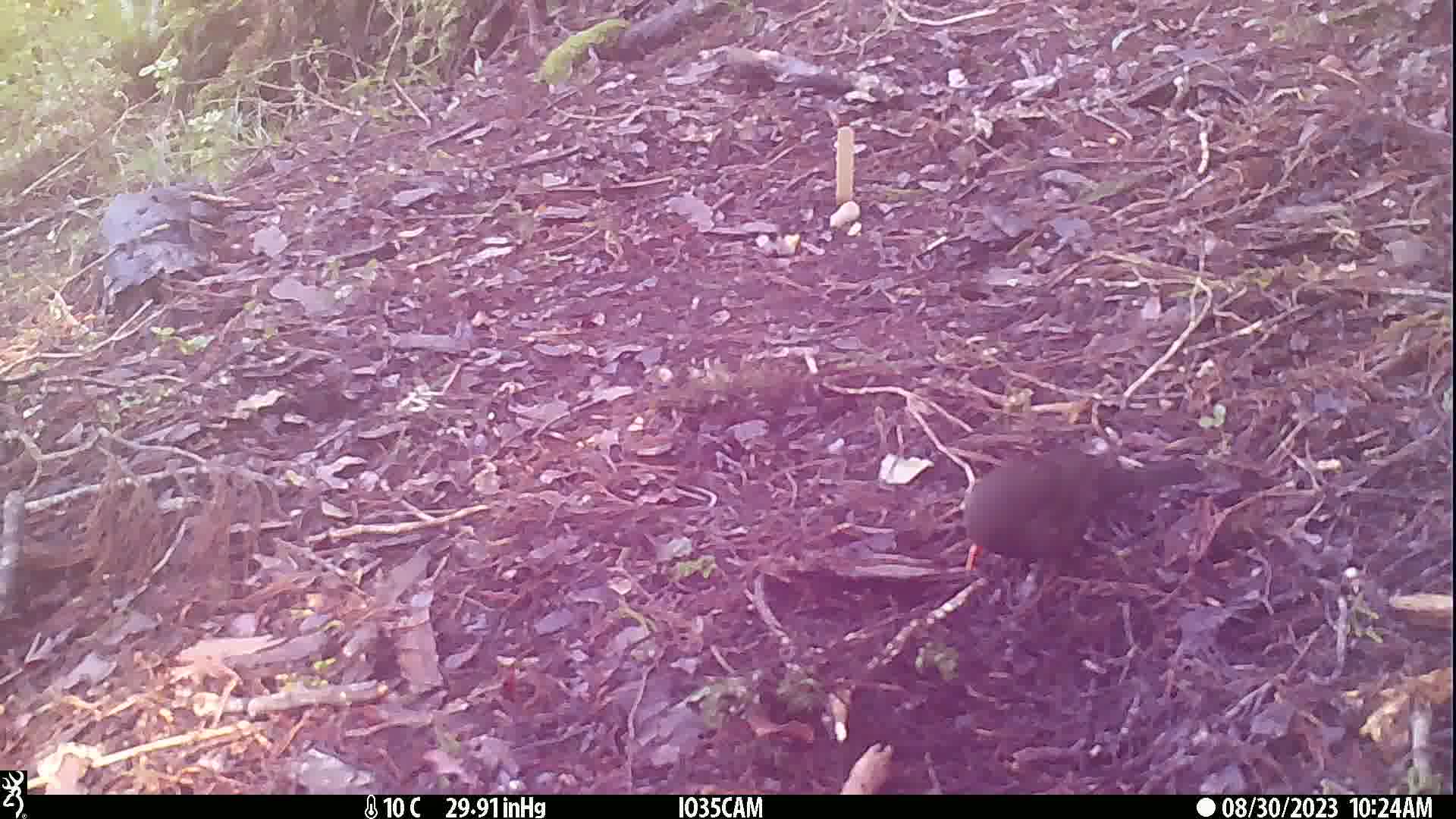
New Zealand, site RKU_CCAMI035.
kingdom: Animalia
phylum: Chordata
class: Aves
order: Passeriformes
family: Turdidae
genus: Turdus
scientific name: Turdus merula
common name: eurasian blackbird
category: blackbird